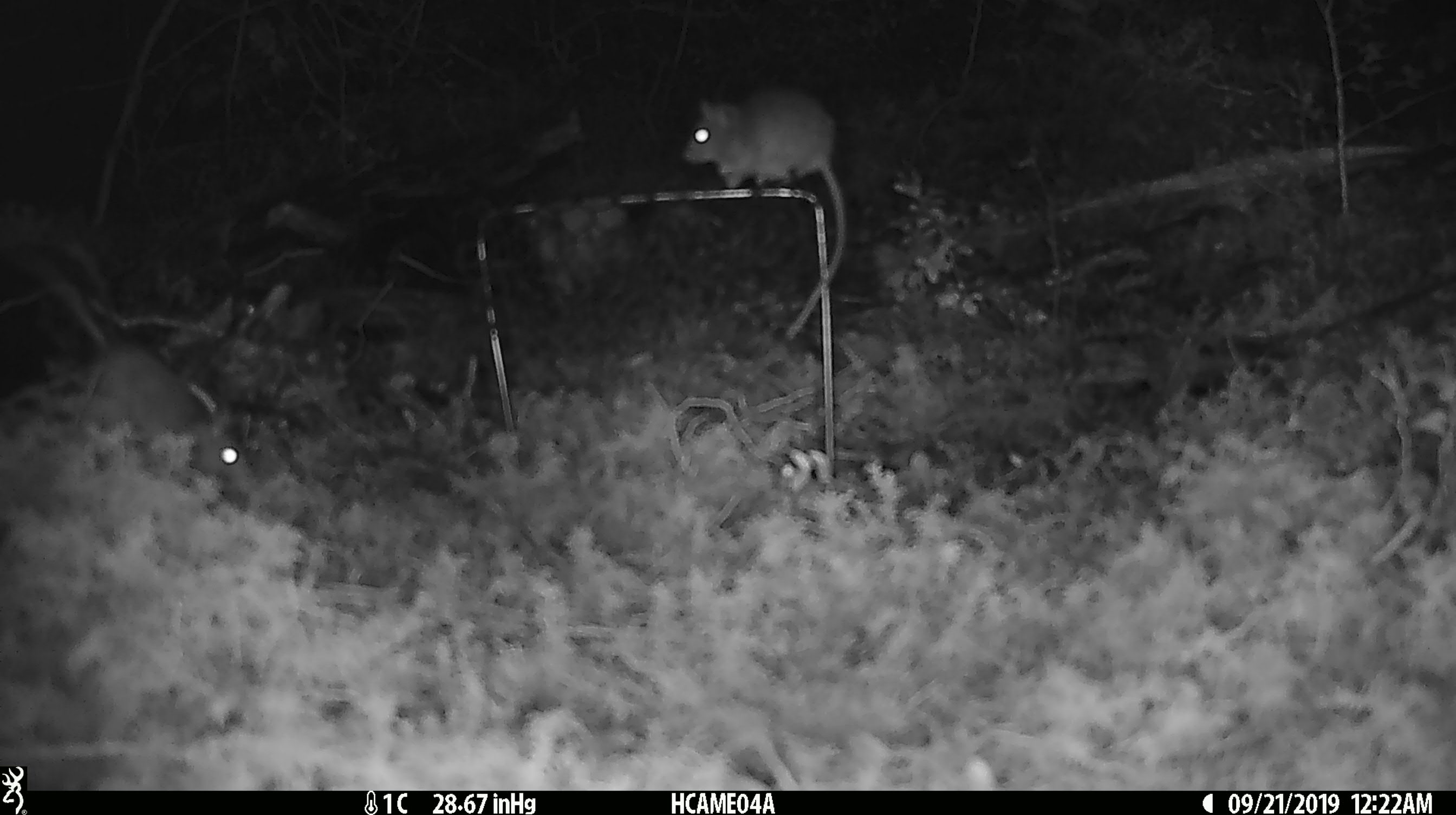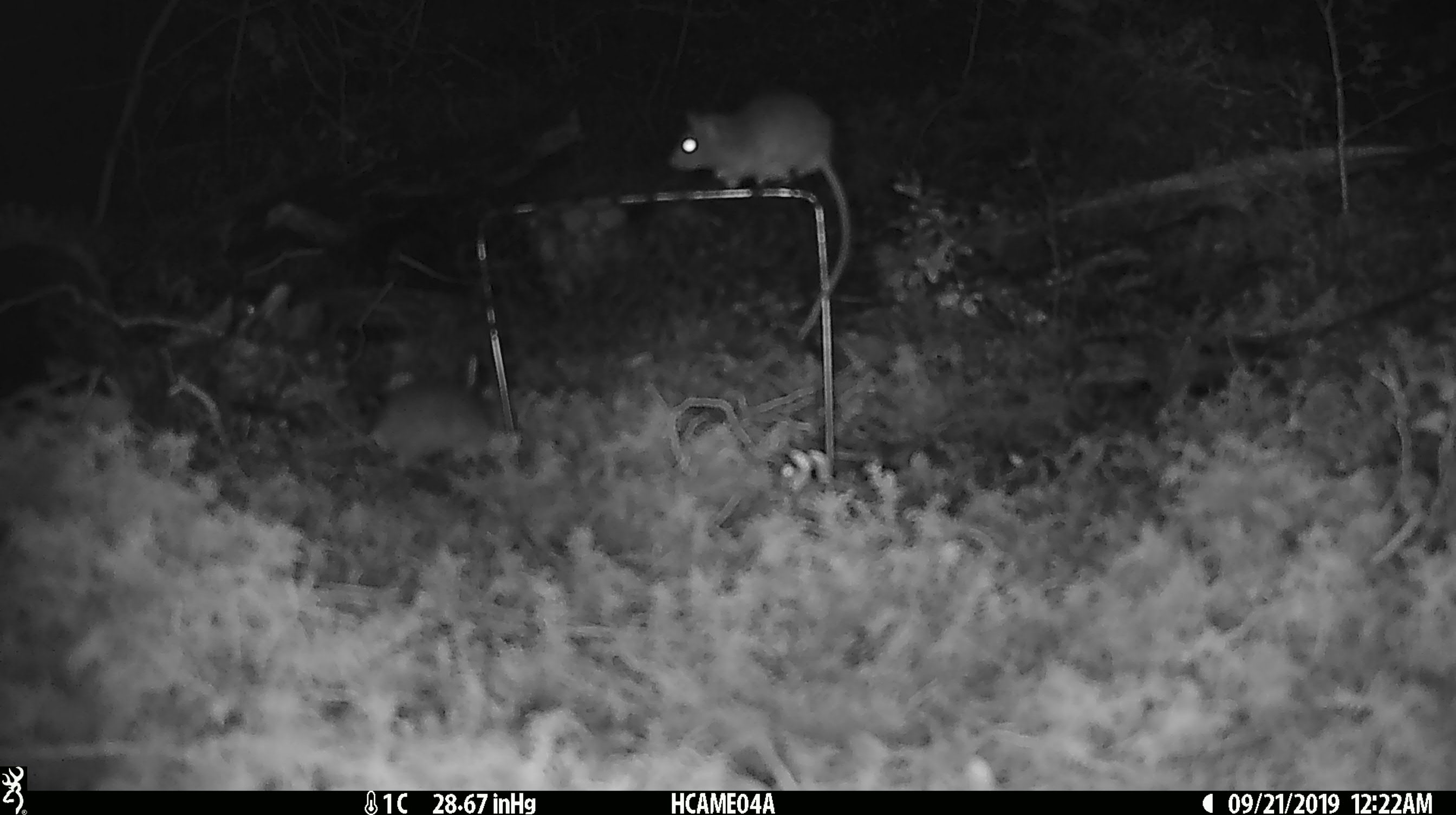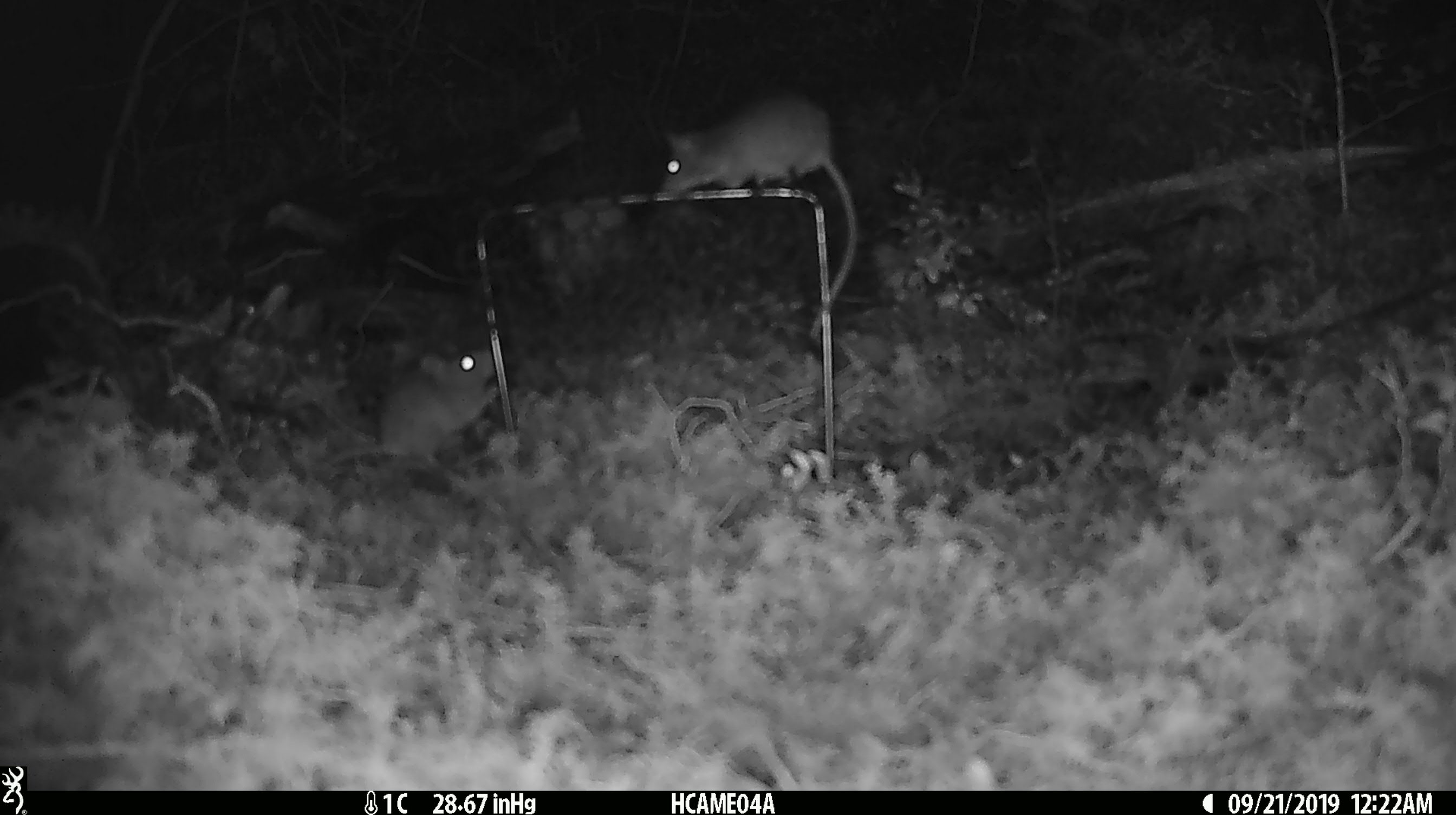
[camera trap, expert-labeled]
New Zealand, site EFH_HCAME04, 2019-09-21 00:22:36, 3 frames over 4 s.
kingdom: Animalia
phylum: Chordata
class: Mammalia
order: Rodentia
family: Muridae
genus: Mus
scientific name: Mus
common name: mouse